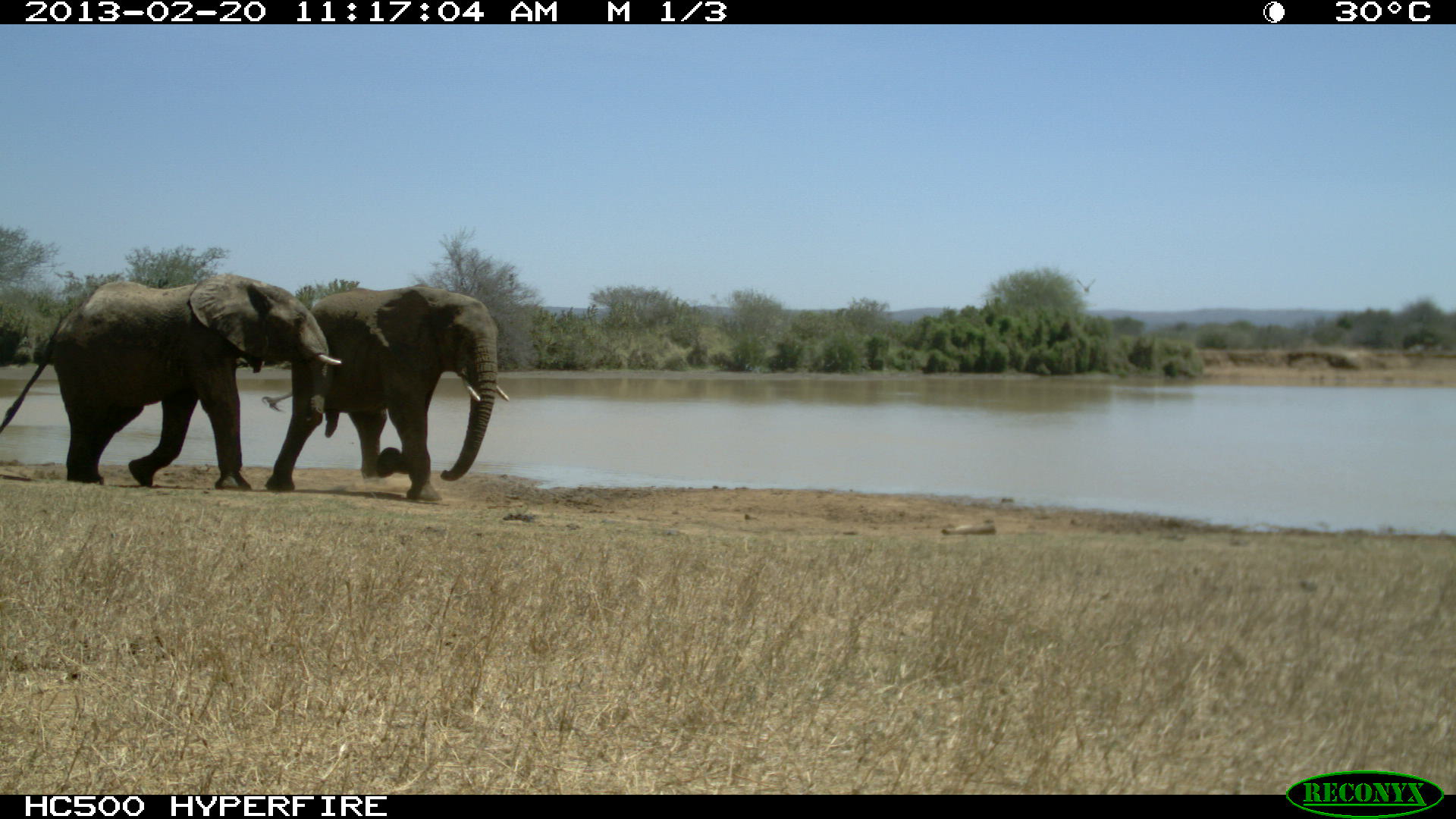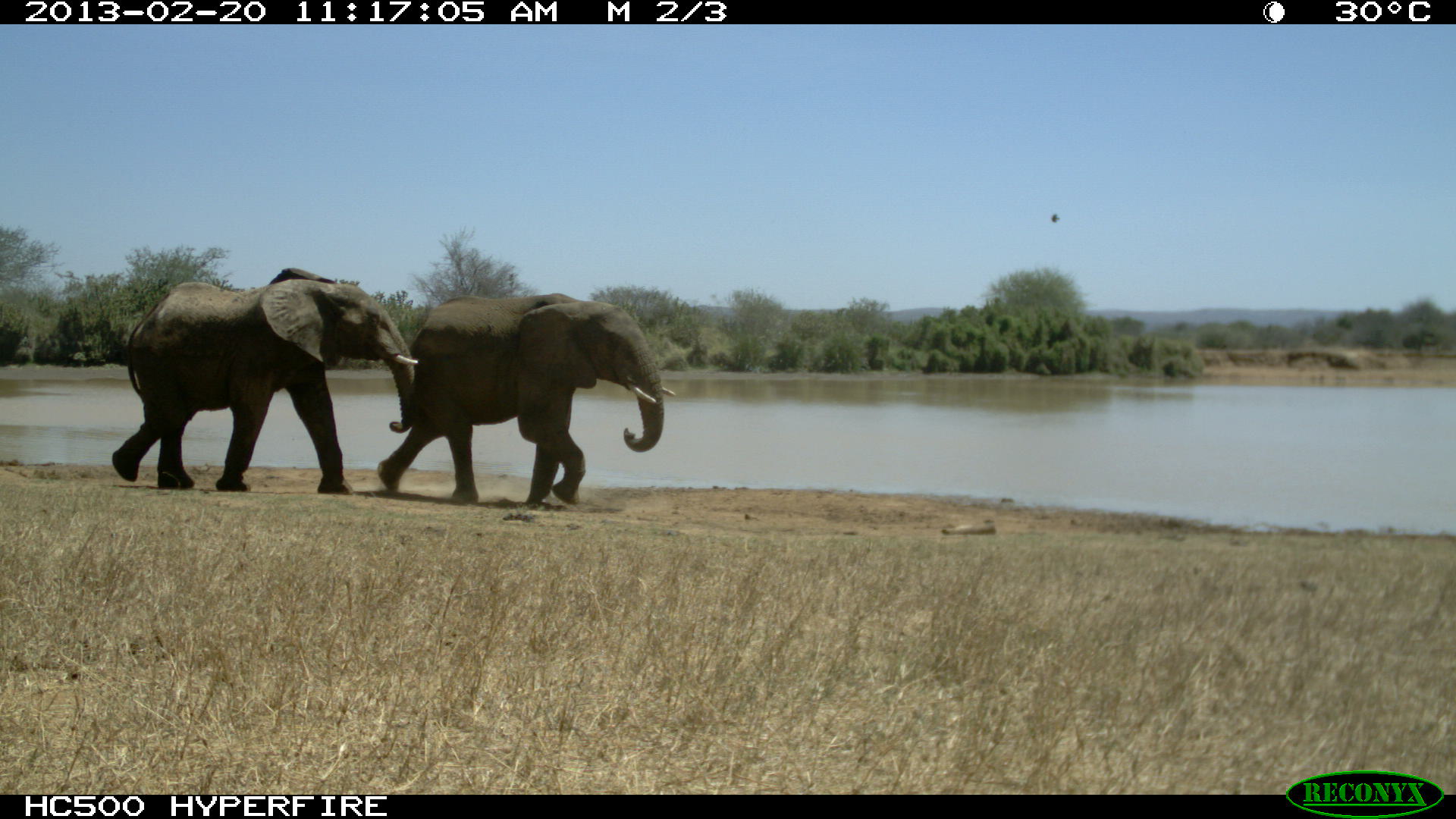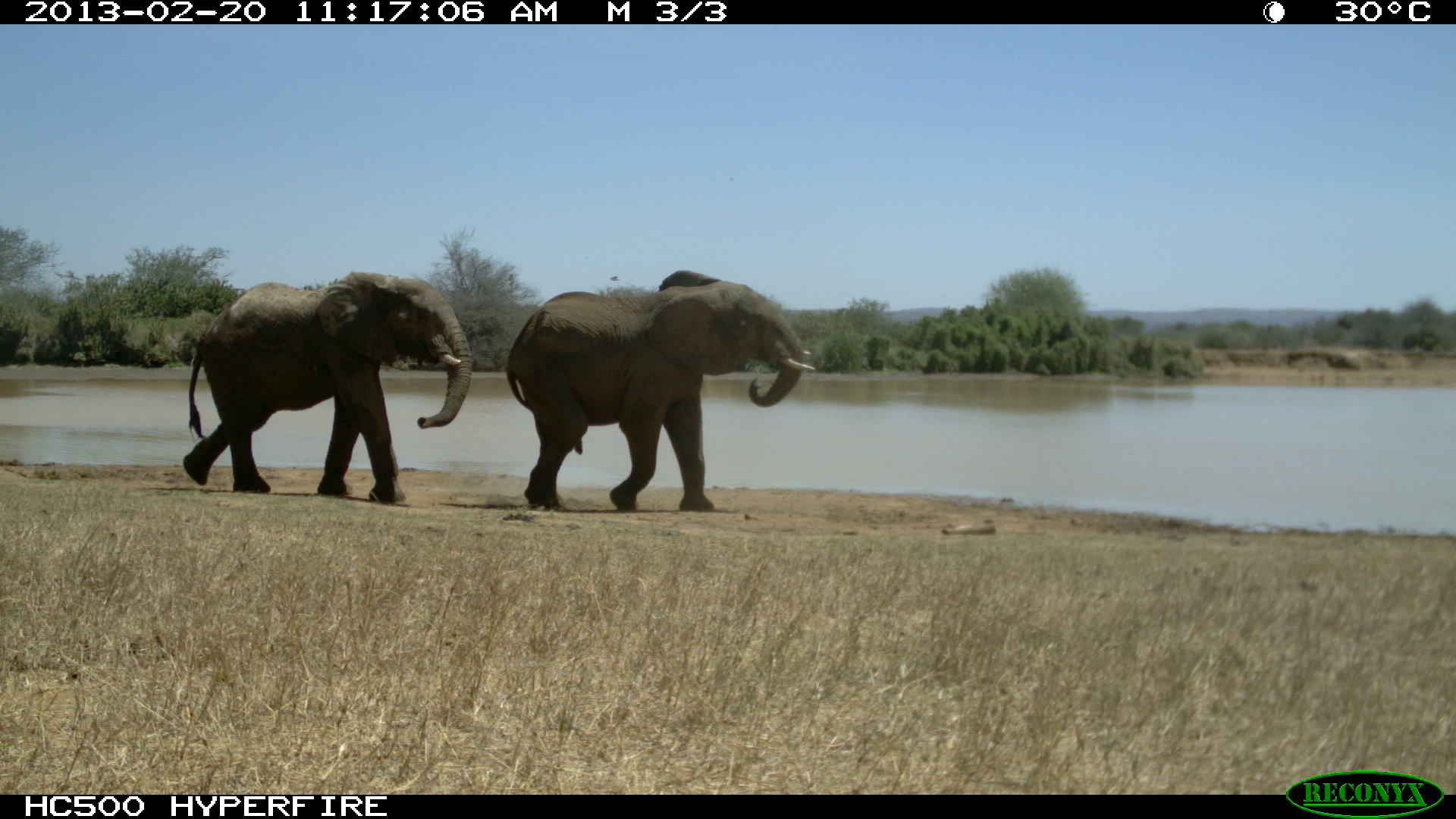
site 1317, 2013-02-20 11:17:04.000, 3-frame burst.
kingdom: Animalia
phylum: Chordata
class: Mammalia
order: Proboscidea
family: Elephantidae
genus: Loxodonta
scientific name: Loxodonta africana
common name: african bush elephant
Loxodonta africana (african bush elephant), count 2.